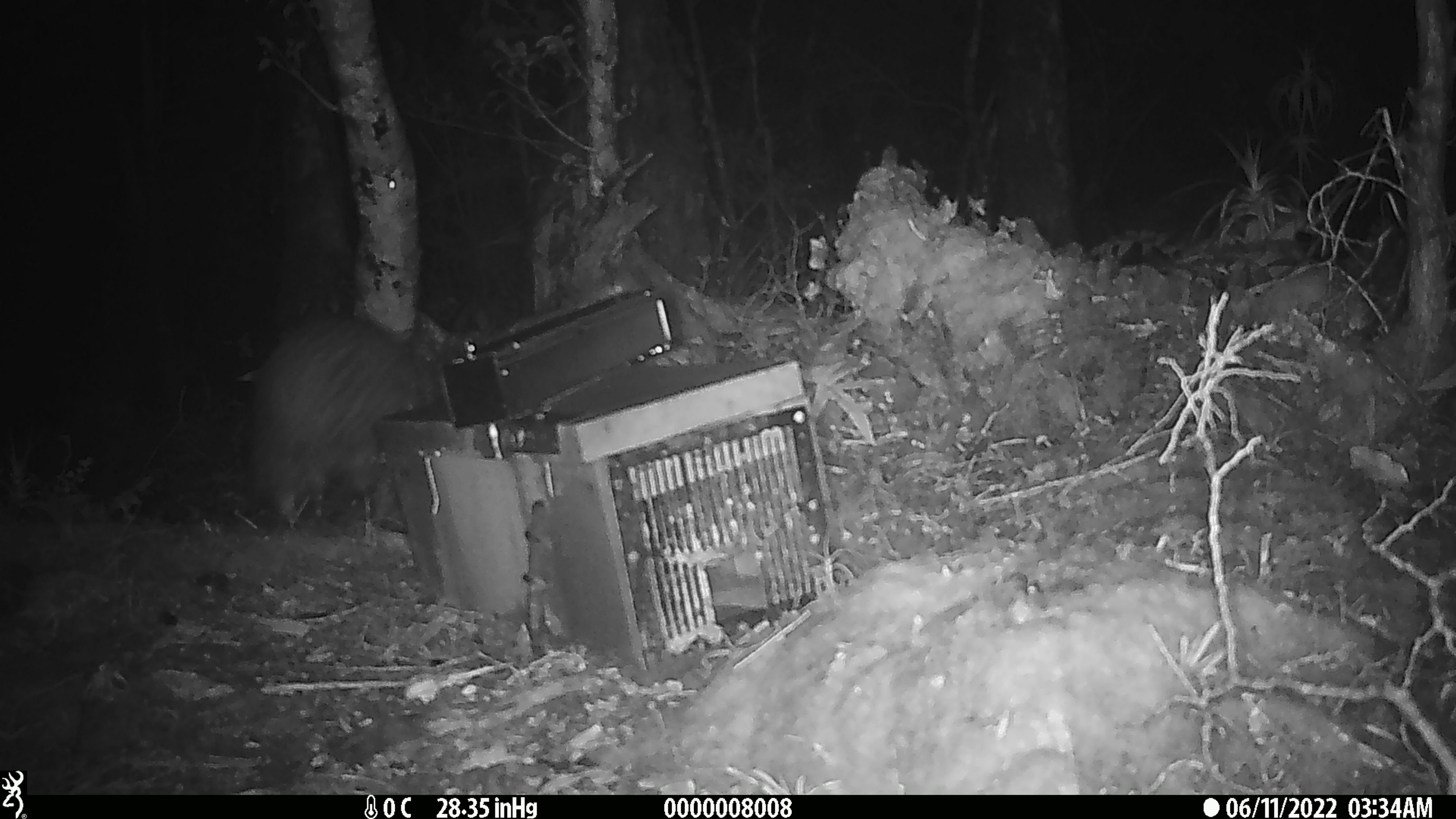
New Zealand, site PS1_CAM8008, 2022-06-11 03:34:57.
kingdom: Animalia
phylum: Chordata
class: Aves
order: Apterygiformes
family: Apterygidae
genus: Apteryx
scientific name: Apteryx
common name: kiwi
Kiwi (Apteryx).